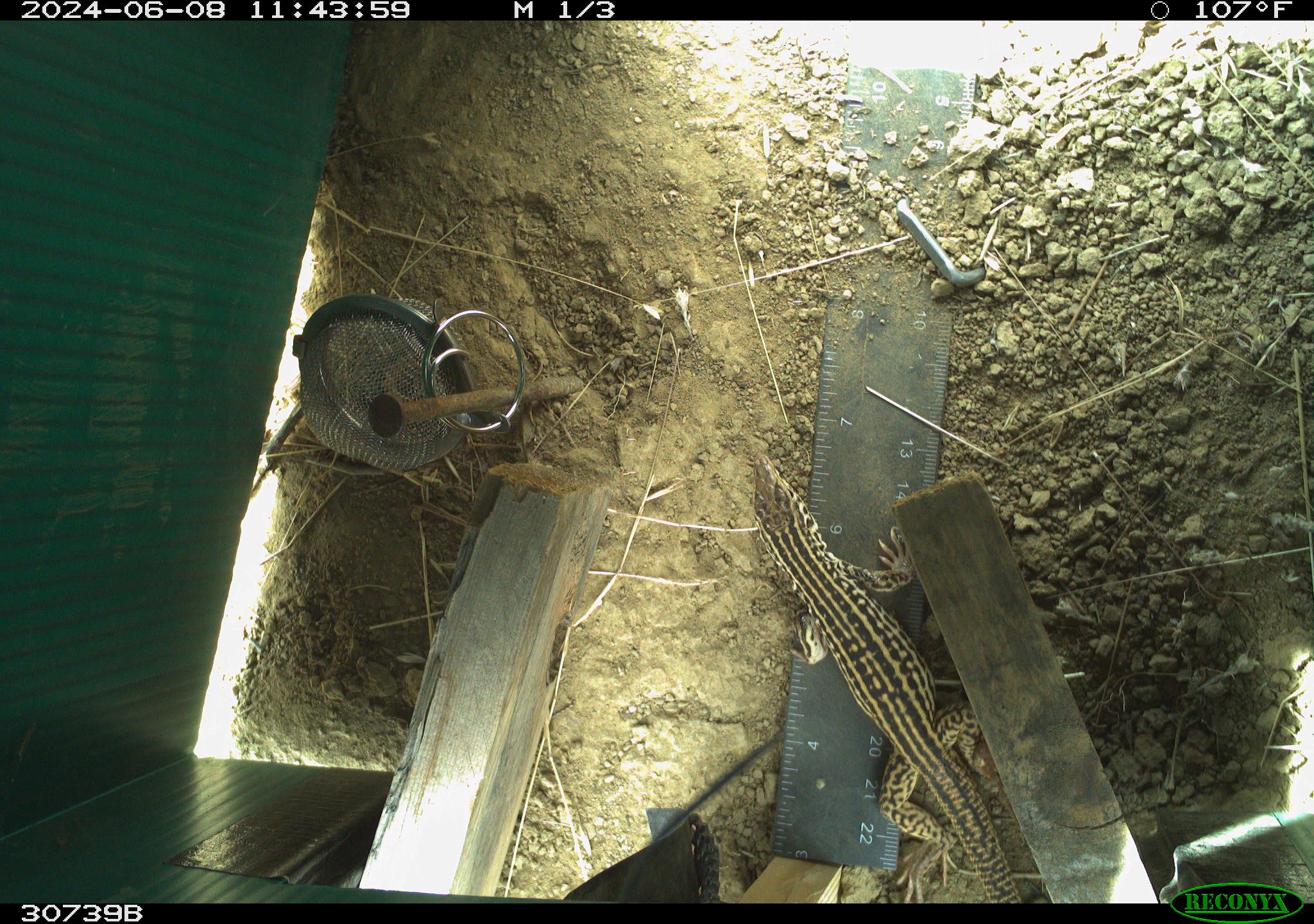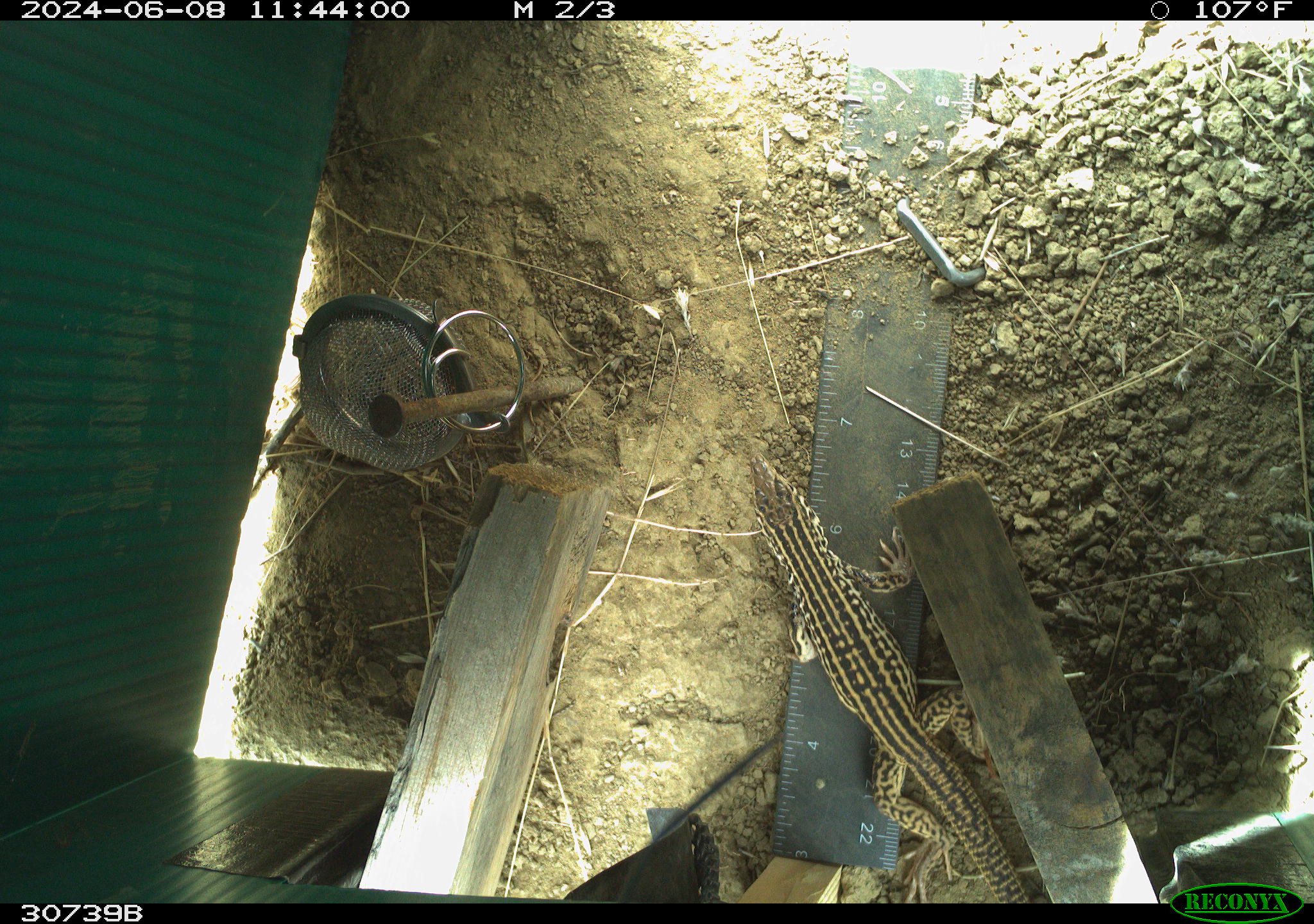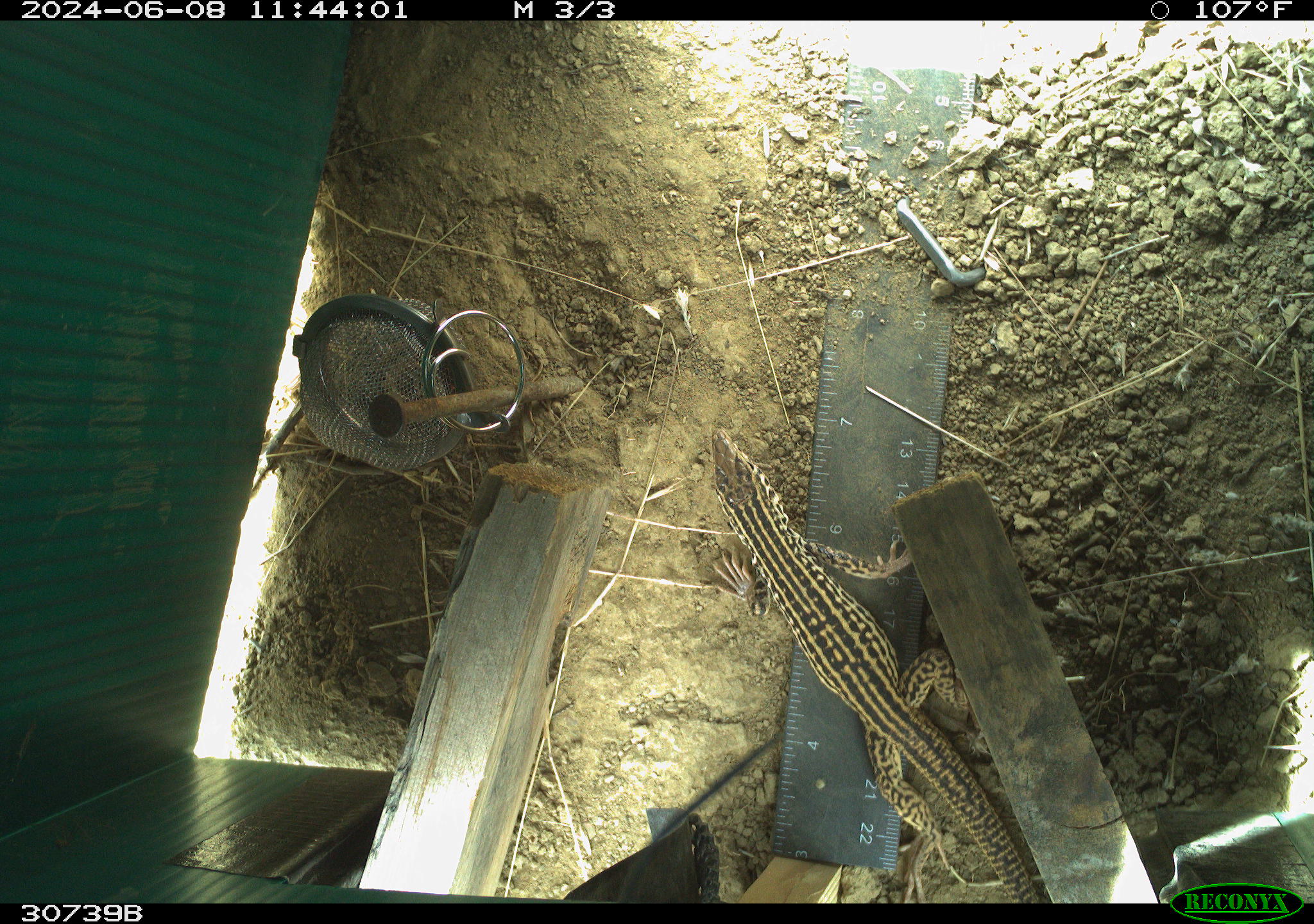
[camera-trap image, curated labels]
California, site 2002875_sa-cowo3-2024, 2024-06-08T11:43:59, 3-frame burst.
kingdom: Animalia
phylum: Chordata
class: Reptilia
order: Squamata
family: Teiidae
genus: Aspidoscelis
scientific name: Aspidoscelis tigris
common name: western whiptail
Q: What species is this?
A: Western whiptail (Aspidoscelis tigris).